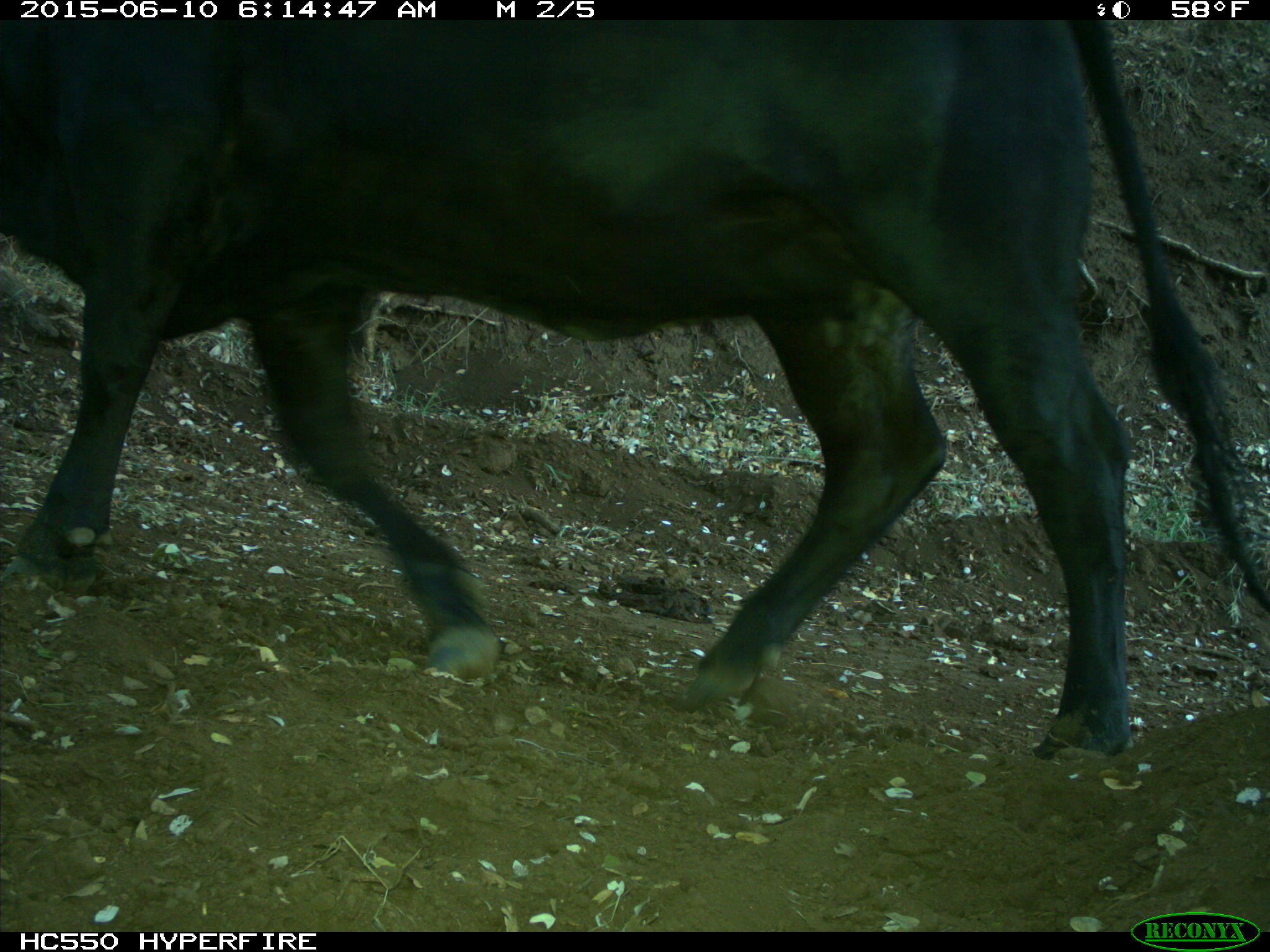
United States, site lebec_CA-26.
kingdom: Animalia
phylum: Chordata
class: Mammalia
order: Artiodactyla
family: Bovidae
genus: Bos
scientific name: Bos taurus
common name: domestic cow